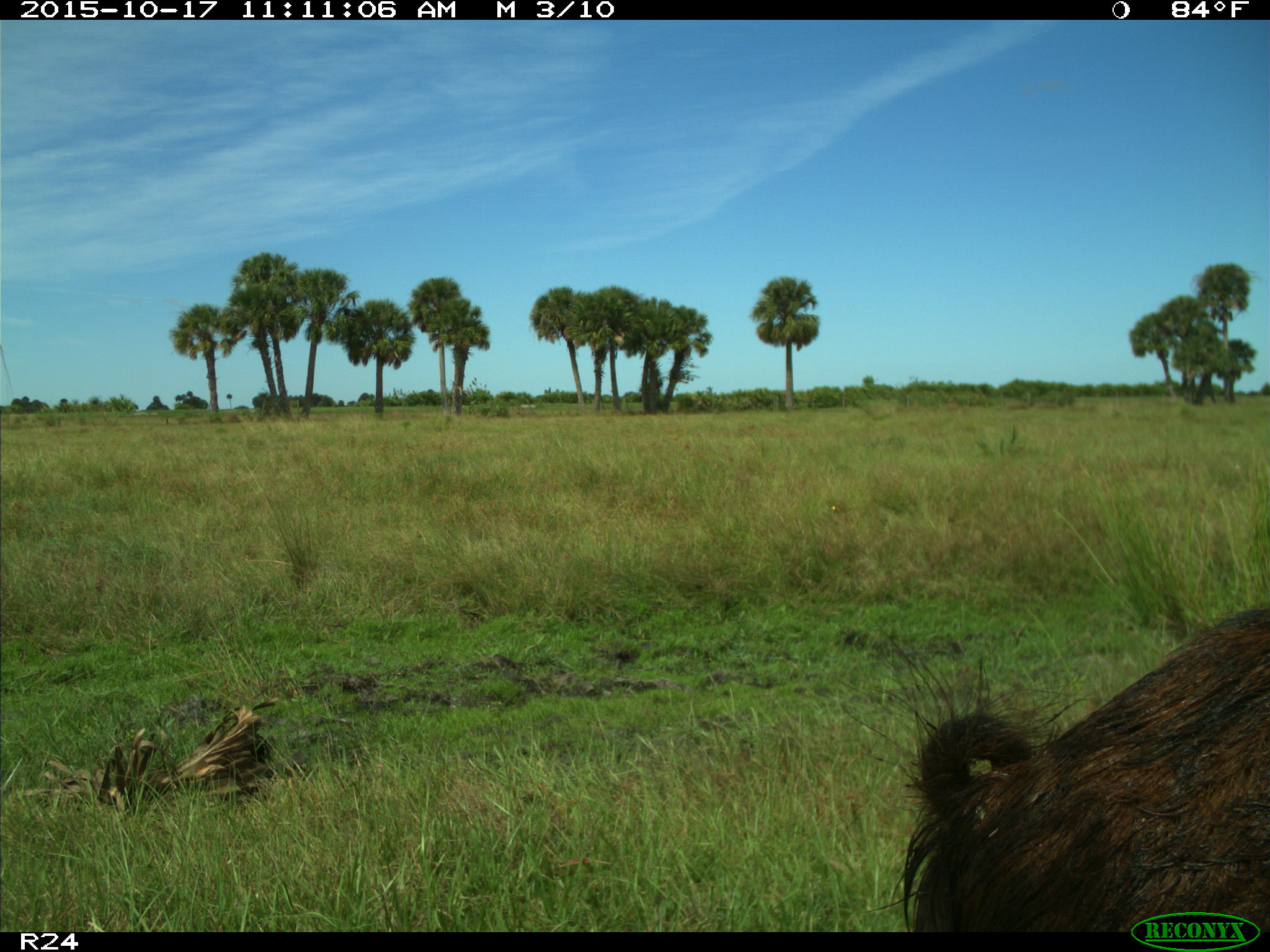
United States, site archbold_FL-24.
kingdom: Animalia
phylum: Chordata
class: Mammalia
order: Artiodactyla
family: Suidae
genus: Sus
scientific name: Sus scrofa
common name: wild boar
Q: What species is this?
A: Sus scrofa (wild boar).